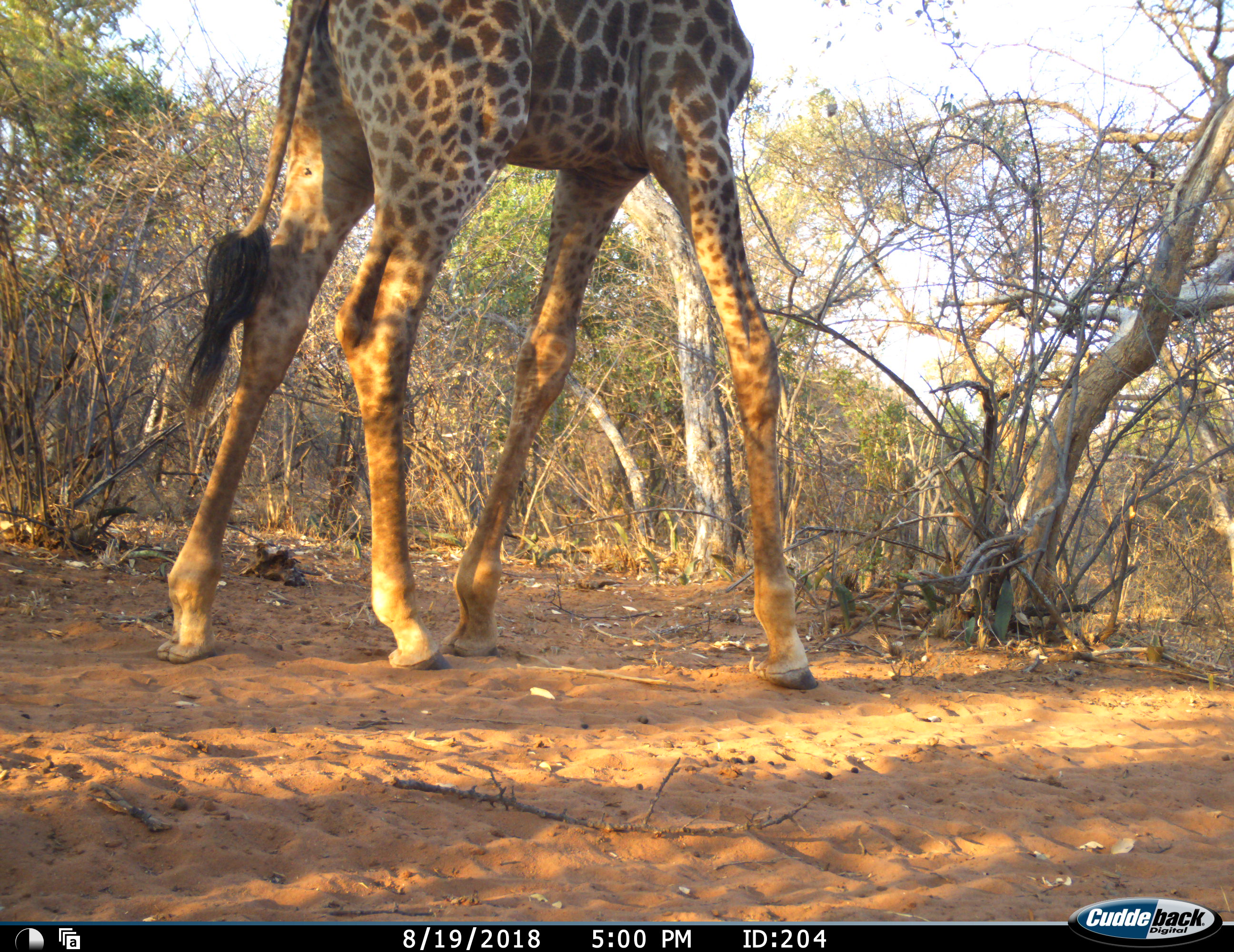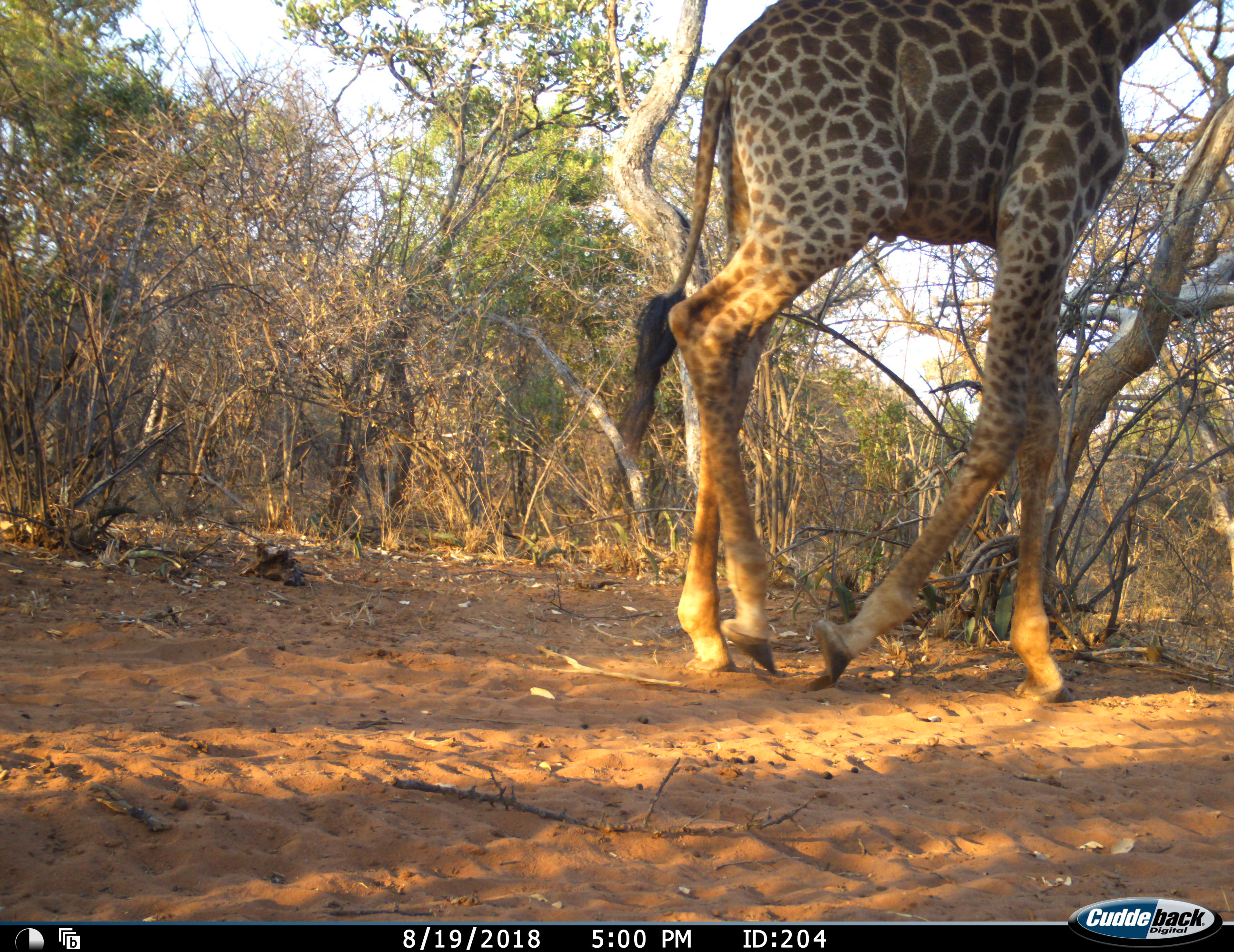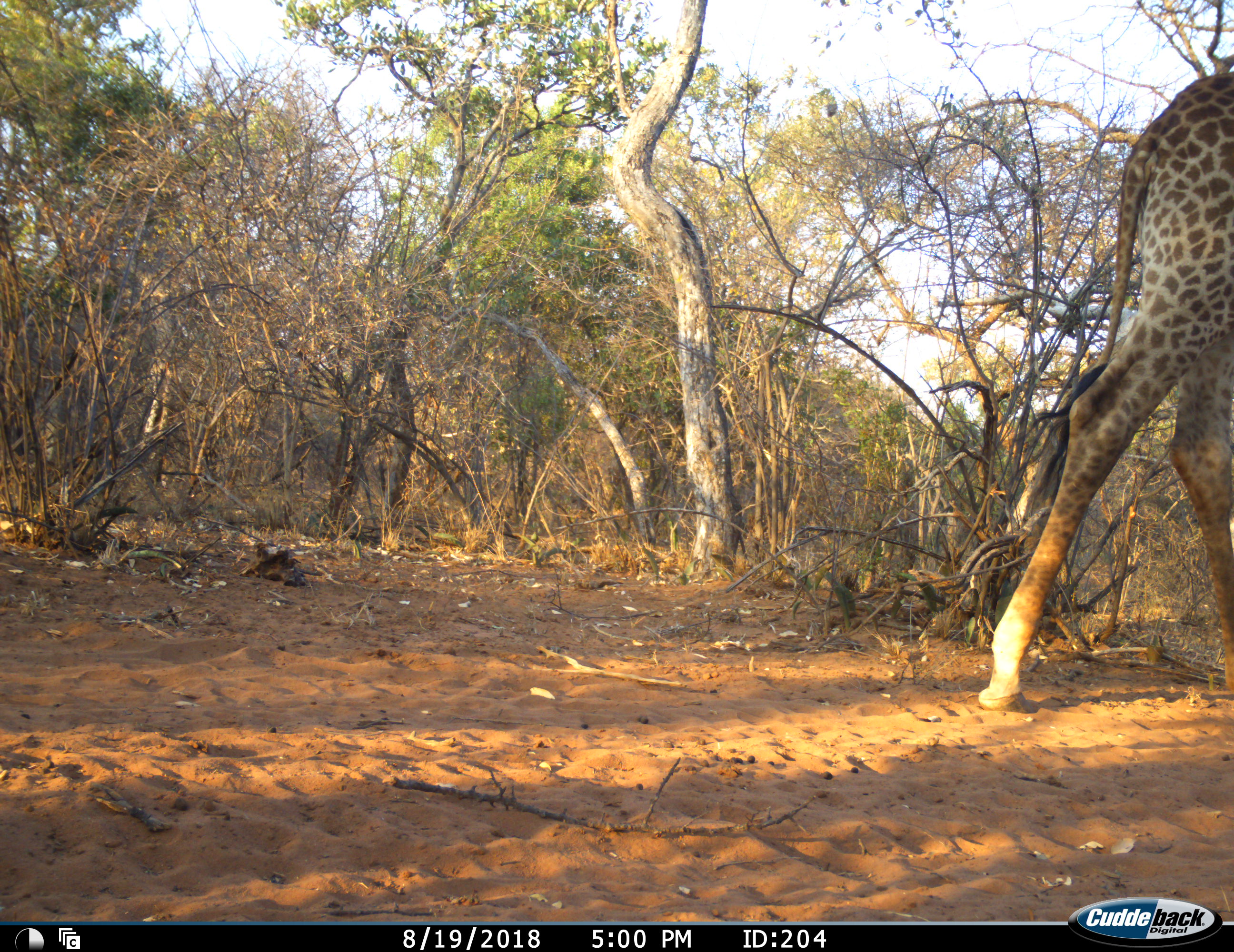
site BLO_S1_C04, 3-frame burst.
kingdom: Animalia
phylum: Chordata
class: Mammalia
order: Artiodactyla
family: Giraffidae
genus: Giraffa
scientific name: Giraffa camelopardalis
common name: giraffe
Giraffe (Giraffa camelopardalis), count 1. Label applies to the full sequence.